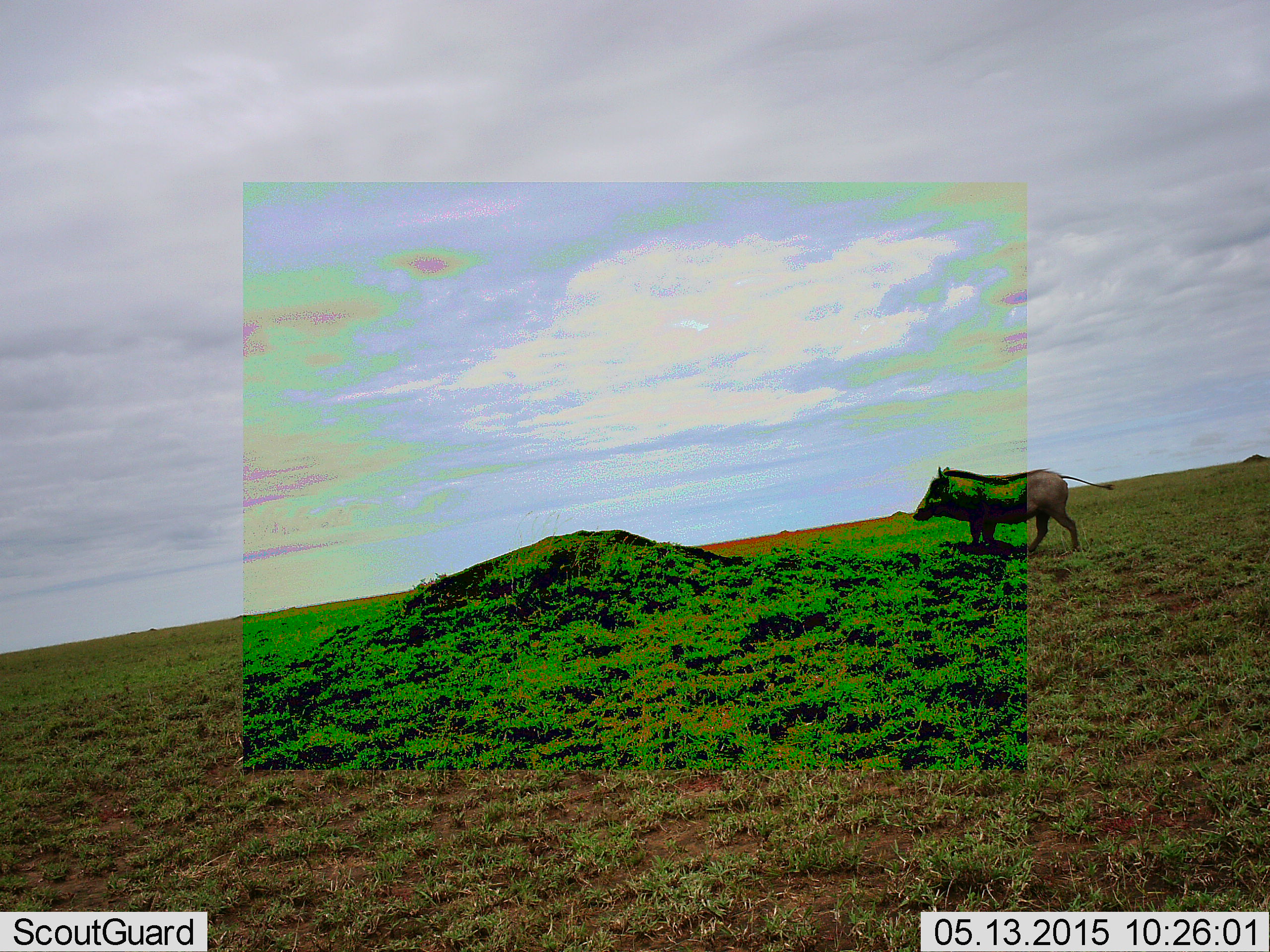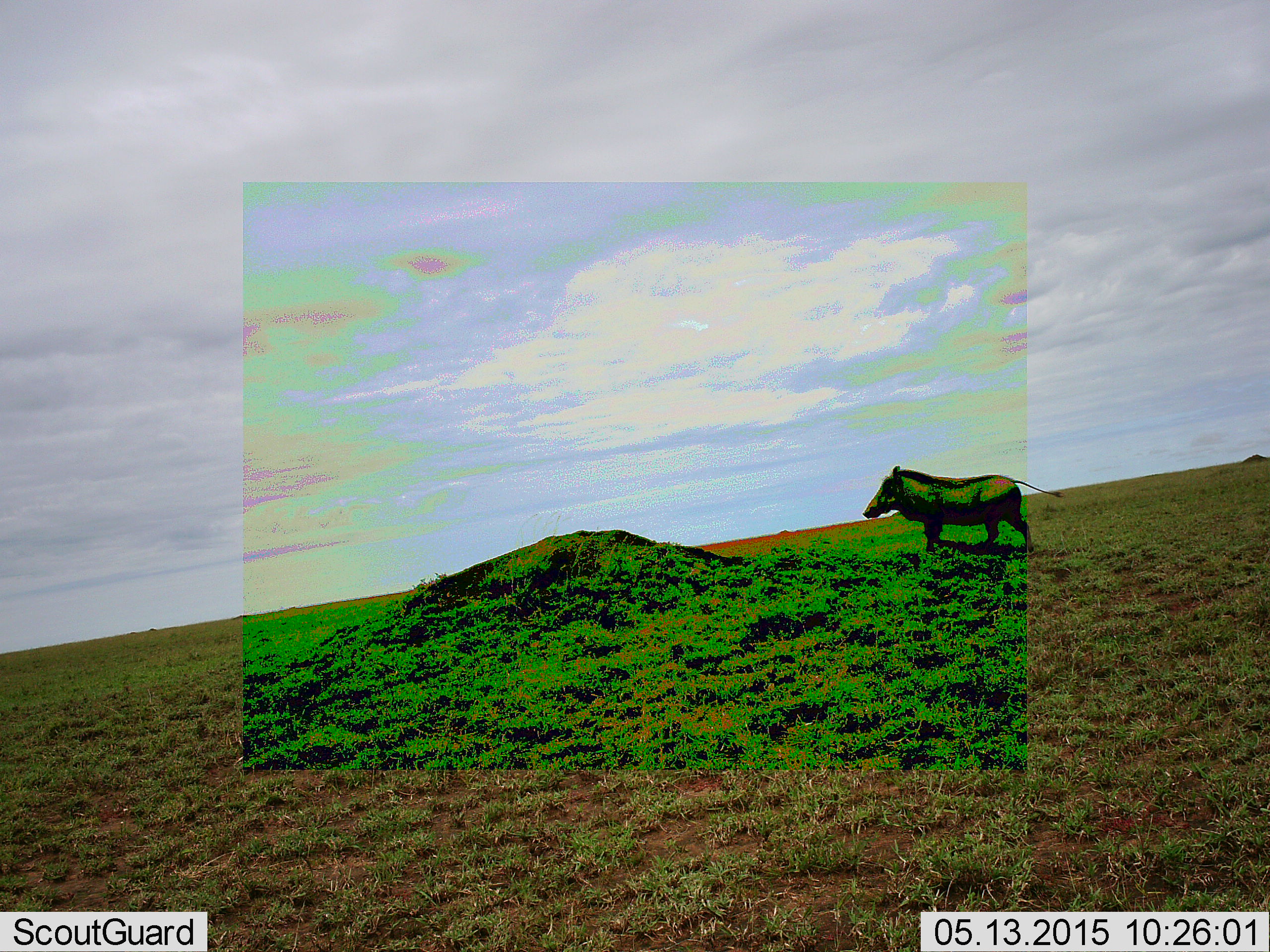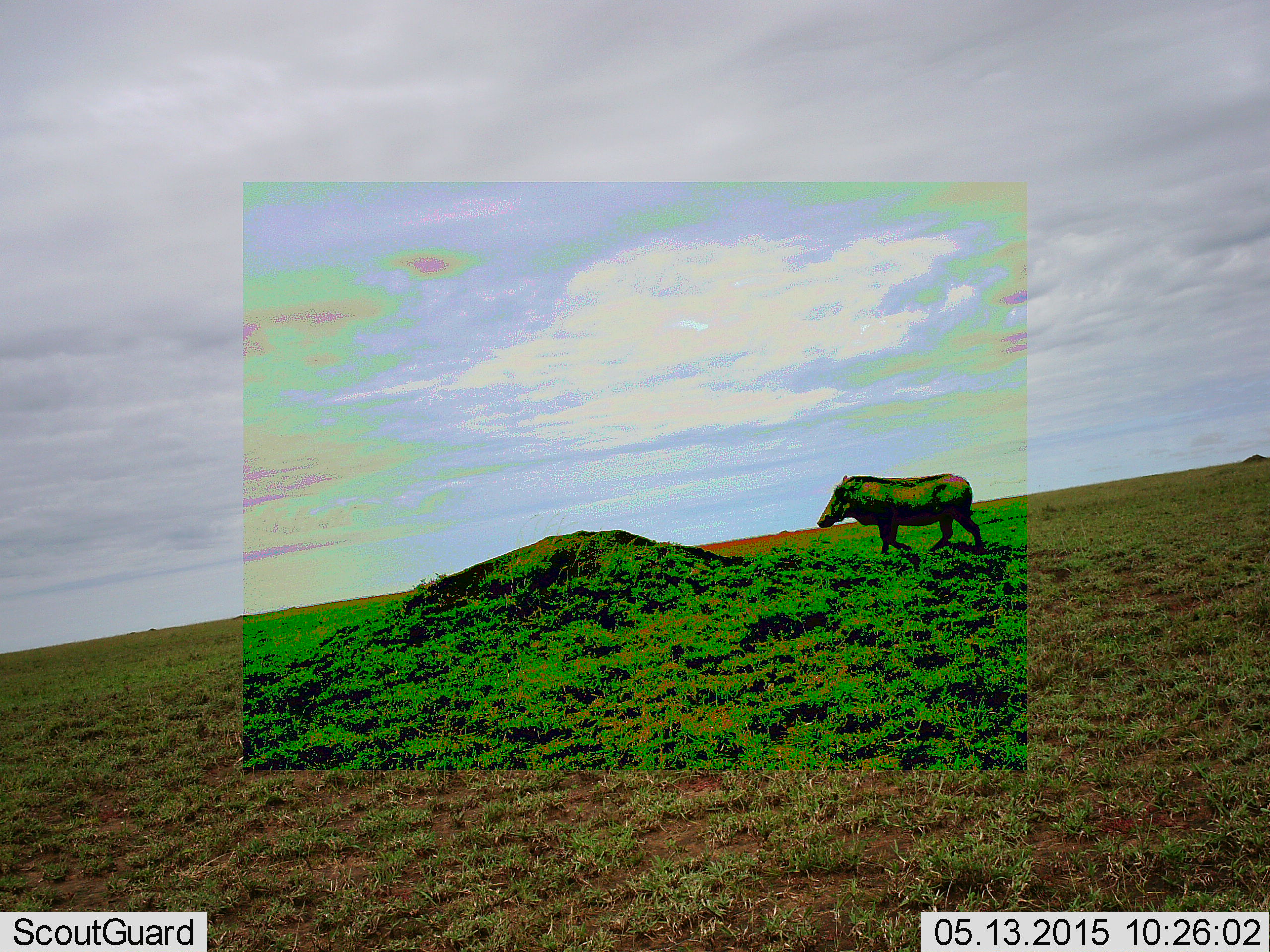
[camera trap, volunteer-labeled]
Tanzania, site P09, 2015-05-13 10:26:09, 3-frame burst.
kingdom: Animalia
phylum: Chordata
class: Mammalia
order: Artiodactyla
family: Suidae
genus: Phacochoerus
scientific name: Phacochoerus africanus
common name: warthog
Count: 1.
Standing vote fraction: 10%.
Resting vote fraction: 0%.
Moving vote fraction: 100%.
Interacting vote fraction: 0%.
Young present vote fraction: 0%.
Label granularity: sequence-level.